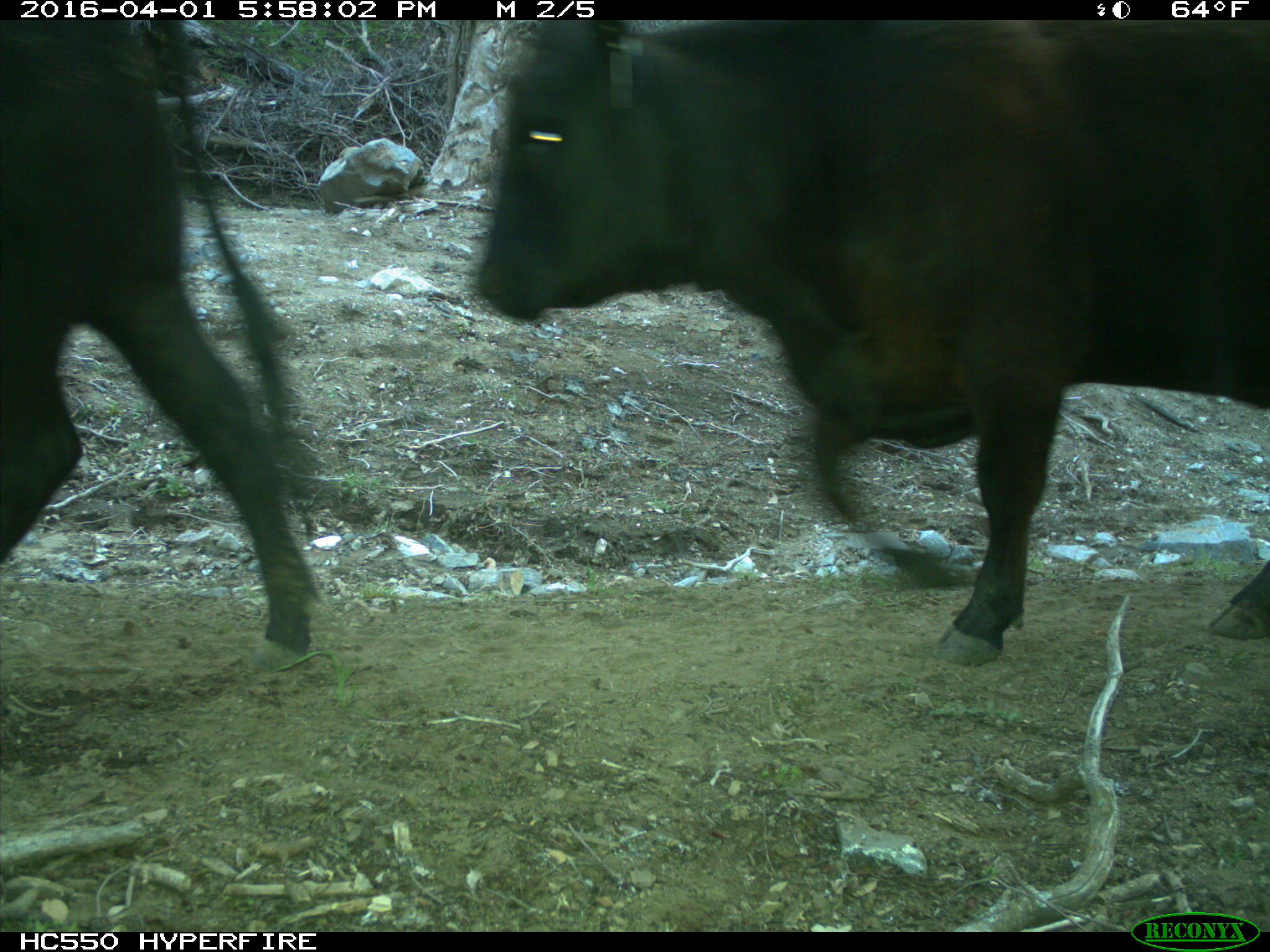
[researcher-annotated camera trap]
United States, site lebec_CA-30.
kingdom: Animalia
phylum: Chordata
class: Mammalia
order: Artiodactyla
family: Bovidae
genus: Bos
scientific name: Bos taurus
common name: domestic cow